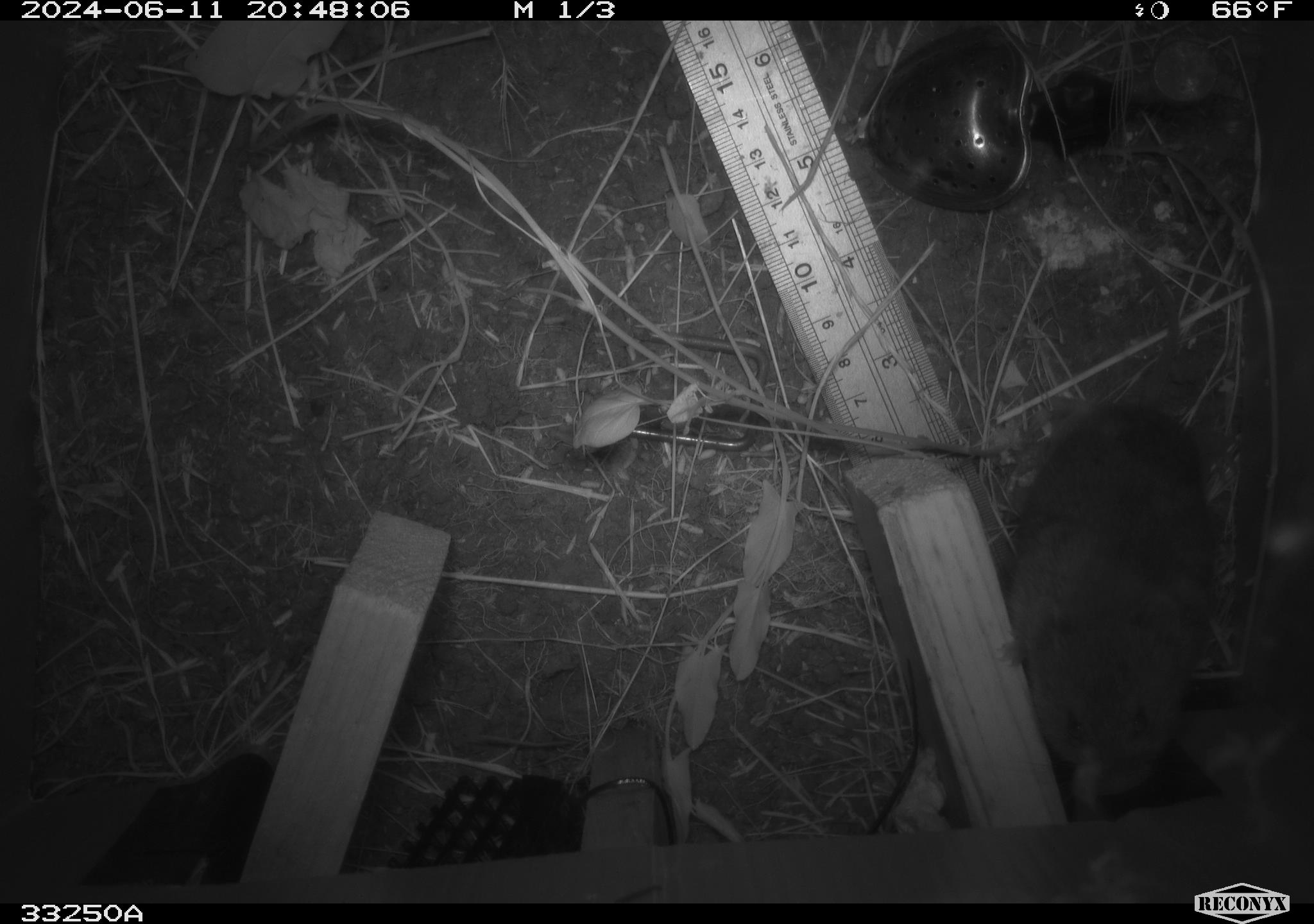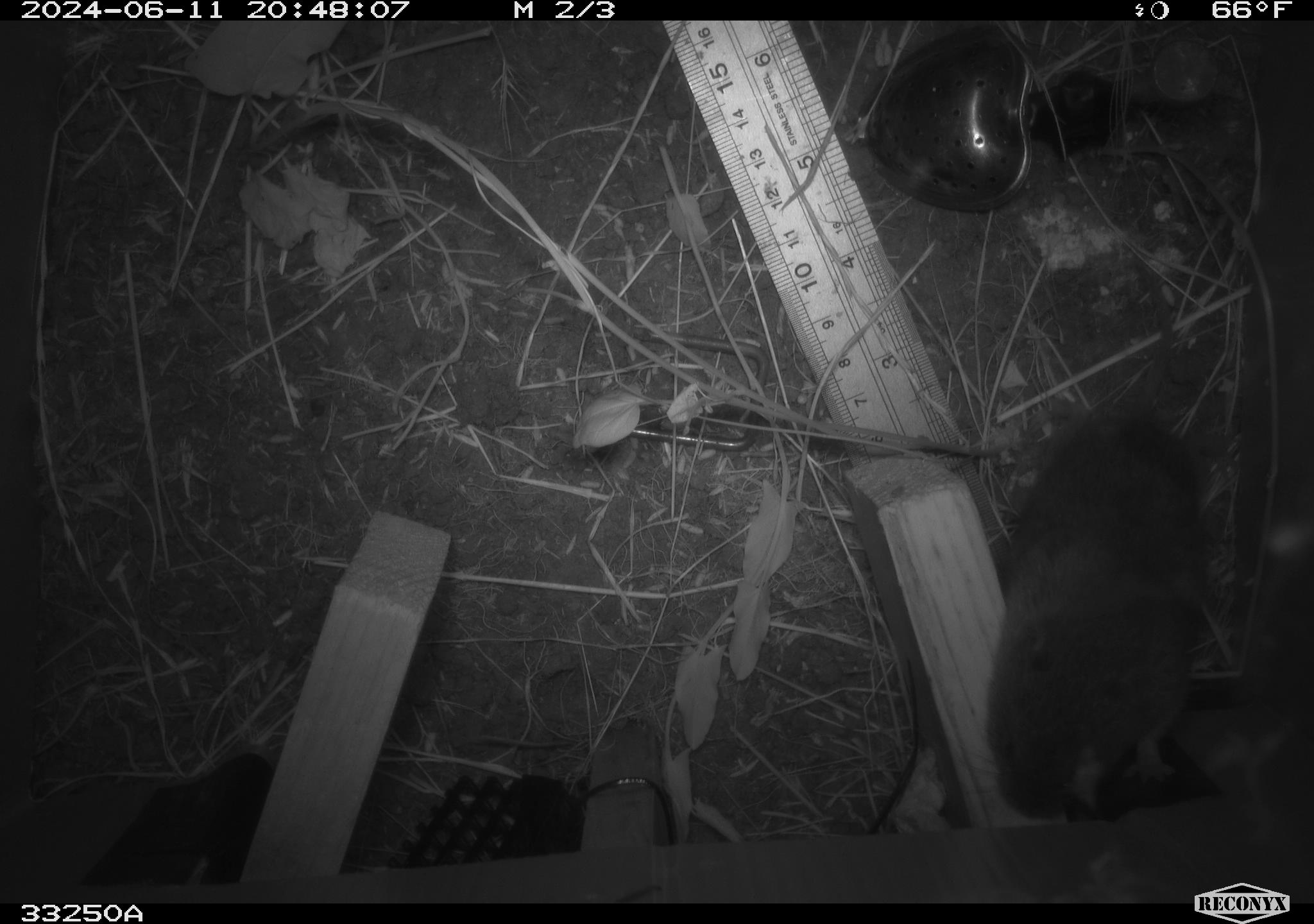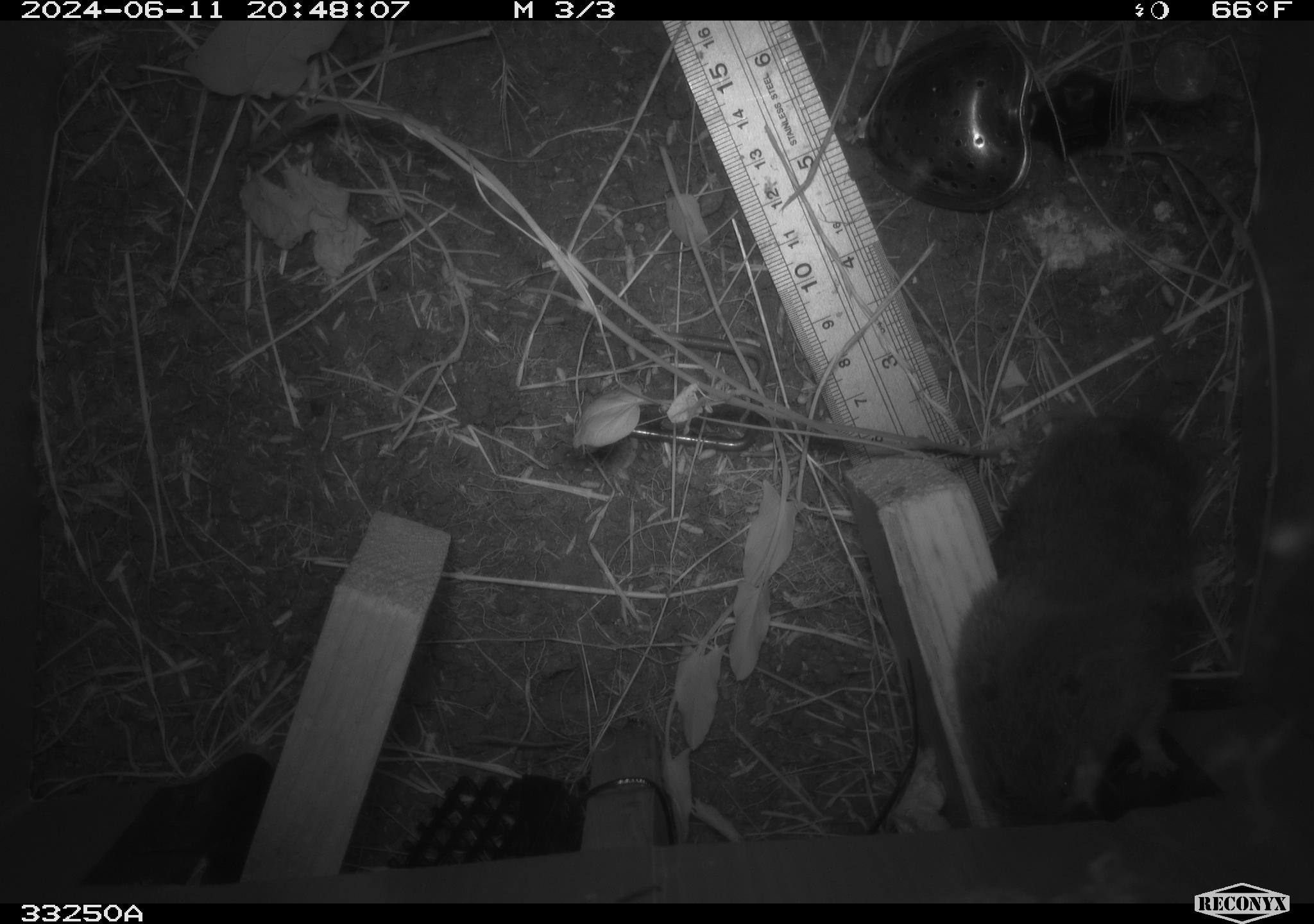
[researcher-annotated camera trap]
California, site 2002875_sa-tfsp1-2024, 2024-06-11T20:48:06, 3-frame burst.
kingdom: Animalia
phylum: Chordata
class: Mammalia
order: Rodentia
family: Cricetidae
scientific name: Arvicolinae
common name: voles, lemmings, and muskrats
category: arvicolinae subfamily